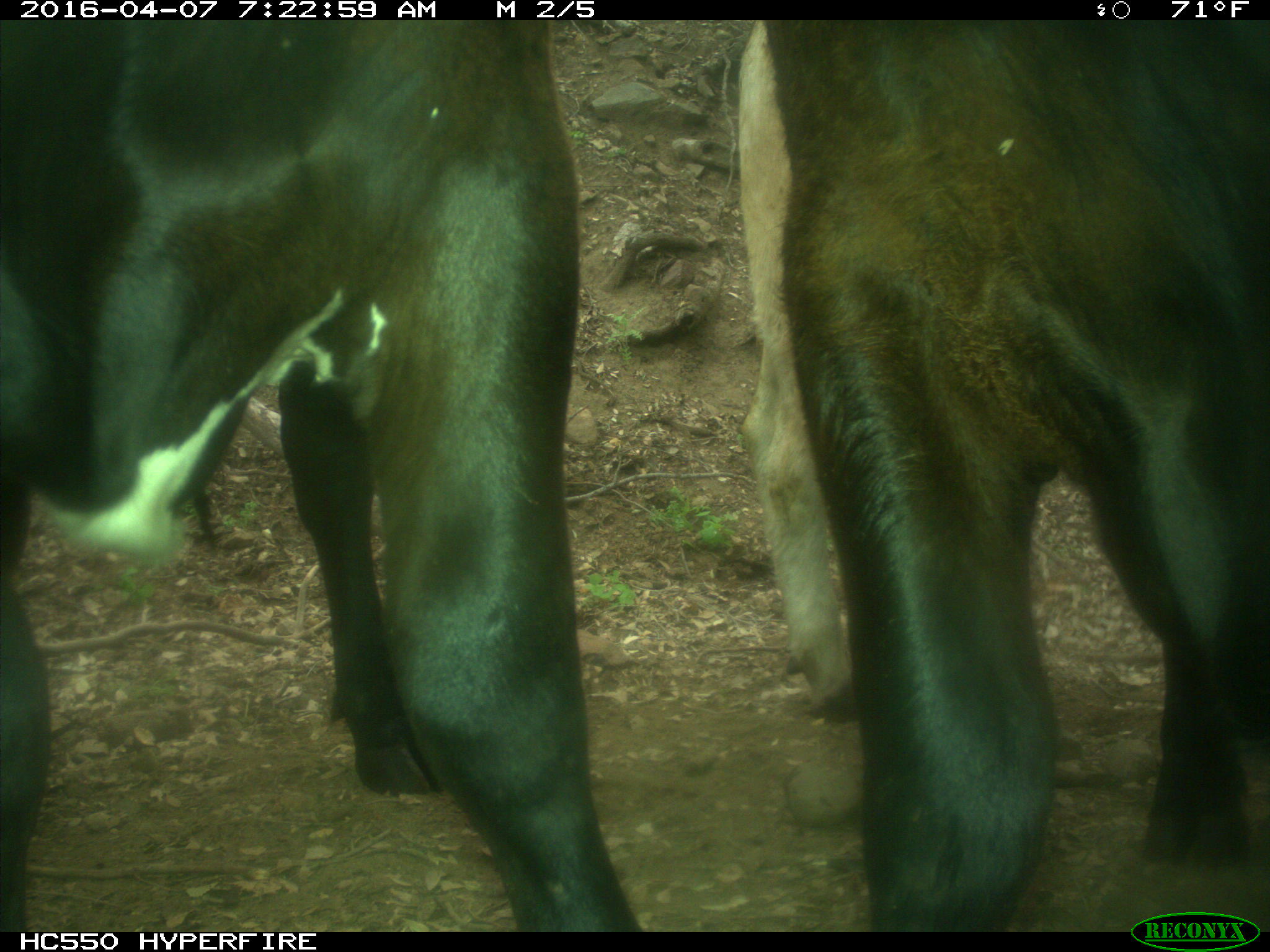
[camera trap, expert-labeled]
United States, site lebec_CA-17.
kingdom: Animalia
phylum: Chordata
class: Mammalia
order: Artiodactyla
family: Bovidae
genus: Bos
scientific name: Bos taurus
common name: domestic cow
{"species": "Bos taurus (domestic cow)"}